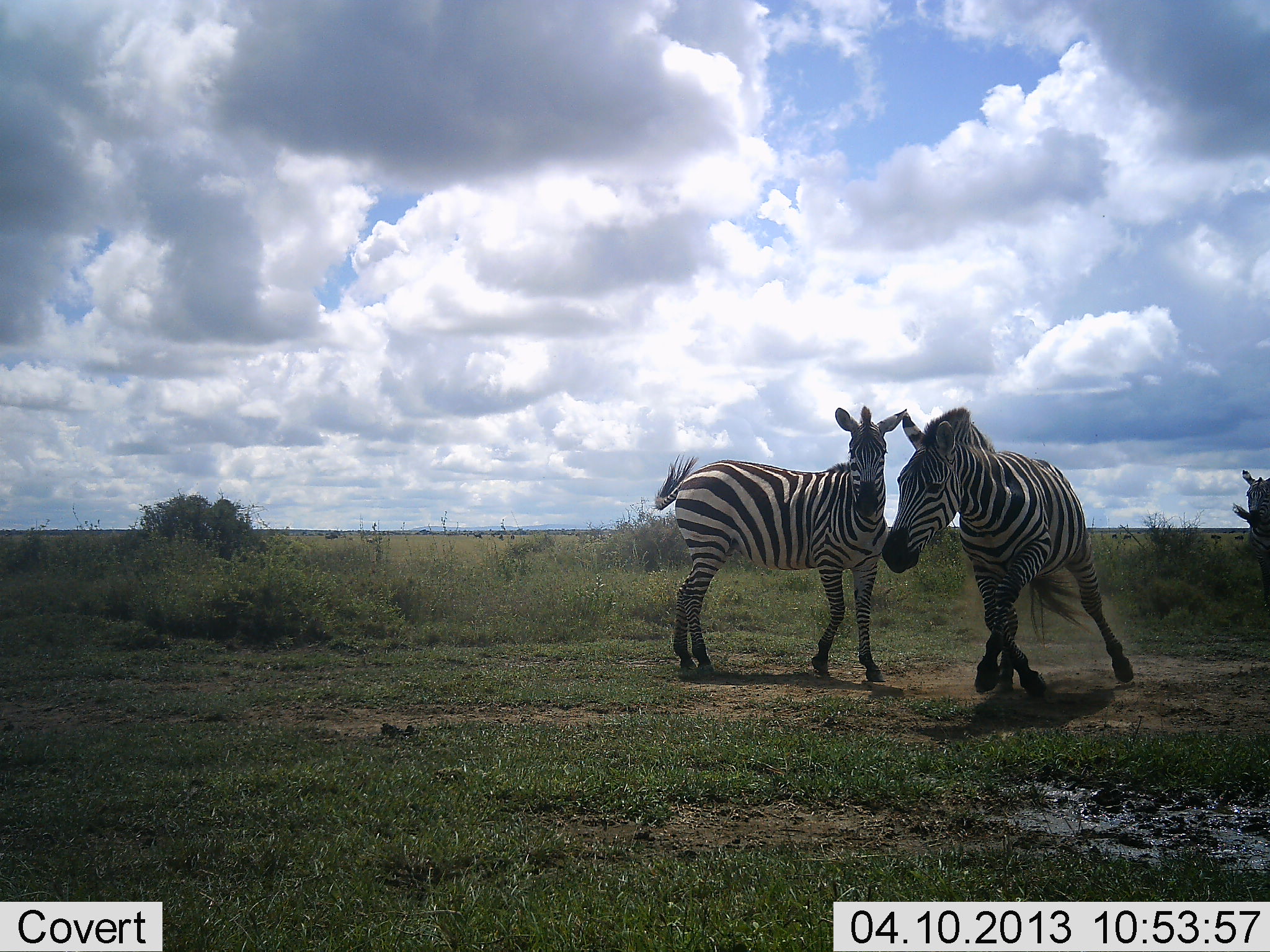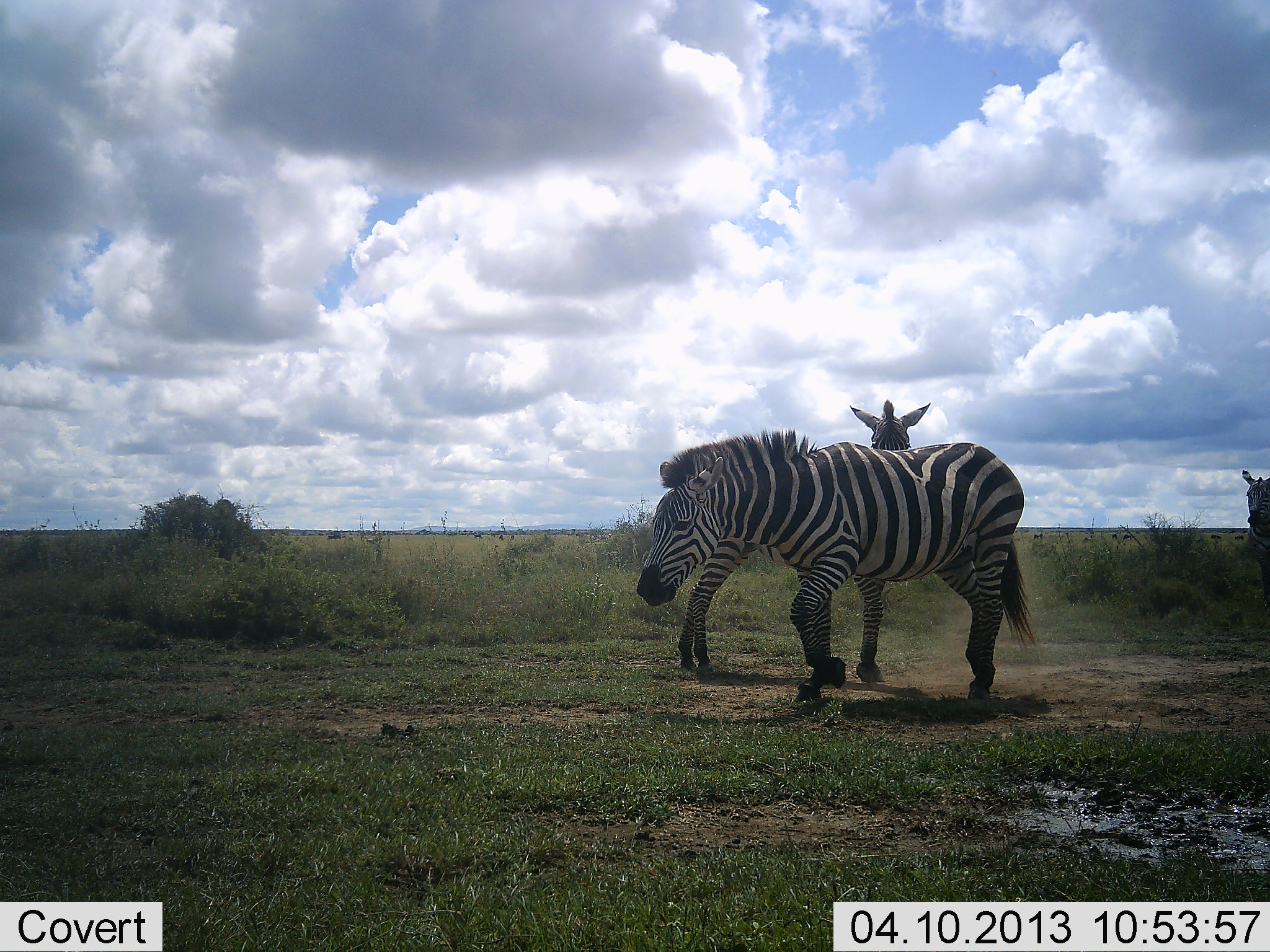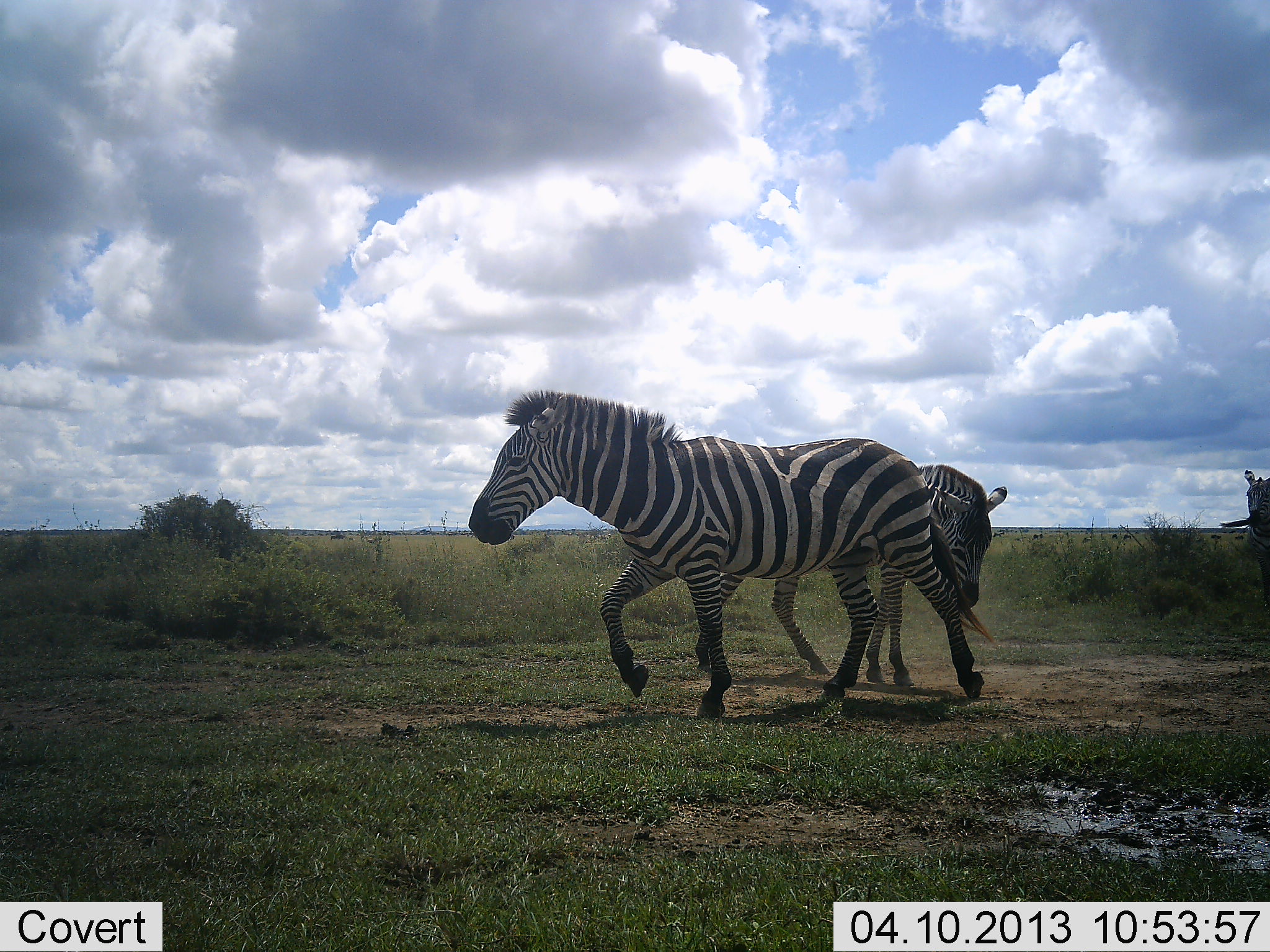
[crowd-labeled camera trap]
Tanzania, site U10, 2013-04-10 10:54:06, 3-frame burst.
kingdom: Animalia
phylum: Chordata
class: Mammalia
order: Perissodactyla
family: Equidae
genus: Equus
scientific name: Equus quagga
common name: plains zebra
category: zebra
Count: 3.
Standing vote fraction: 59%.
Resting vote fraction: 0%.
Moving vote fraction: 82%.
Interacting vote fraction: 45%.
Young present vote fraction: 0%.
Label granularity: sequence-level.